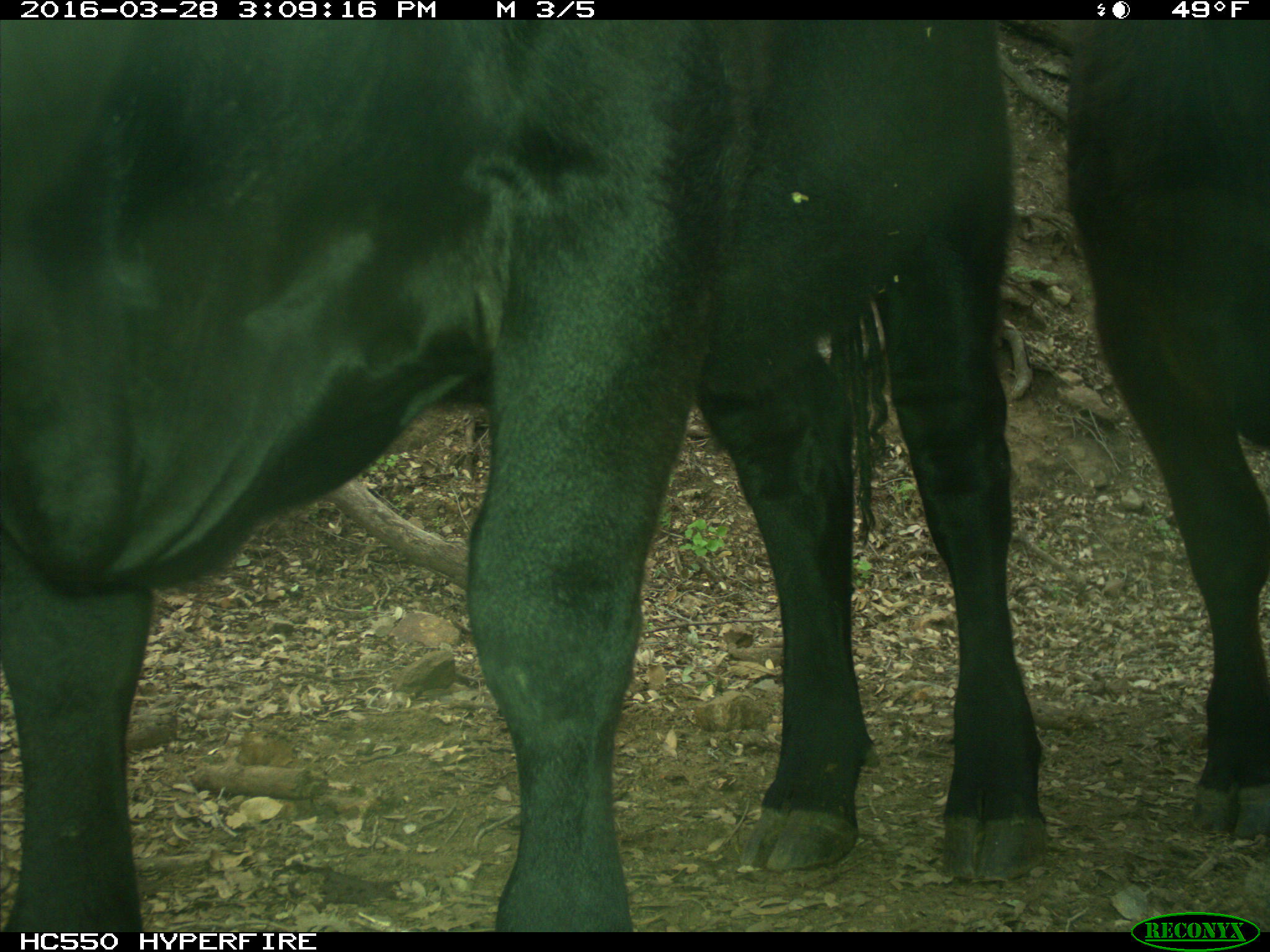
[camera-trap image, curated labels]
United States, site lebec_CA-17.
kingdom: Animalia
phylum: Chordata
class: Mammalia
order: Artiodactyla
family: Bovidae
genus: Bos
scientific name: Bos taurus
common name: domestic cow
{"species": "Bos taurus (domestic cow)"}